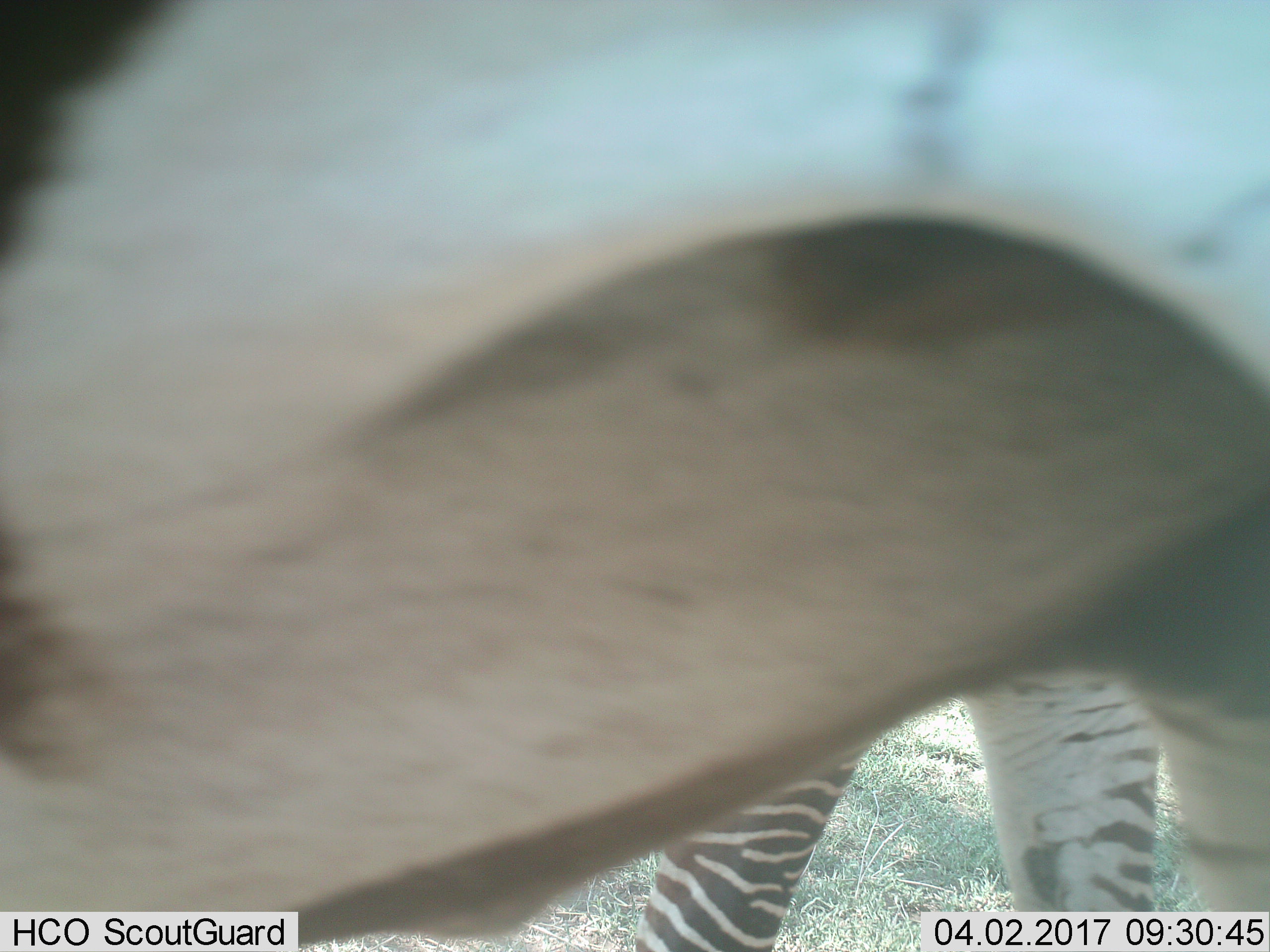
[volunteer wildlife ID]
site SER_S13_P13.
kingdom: Animalia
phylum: Chordata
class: Mammalia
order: Perissodactyla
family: Equidae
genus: Equus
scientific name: Equus quagga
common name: plains zebra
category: zebraplains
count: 1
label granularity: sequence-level